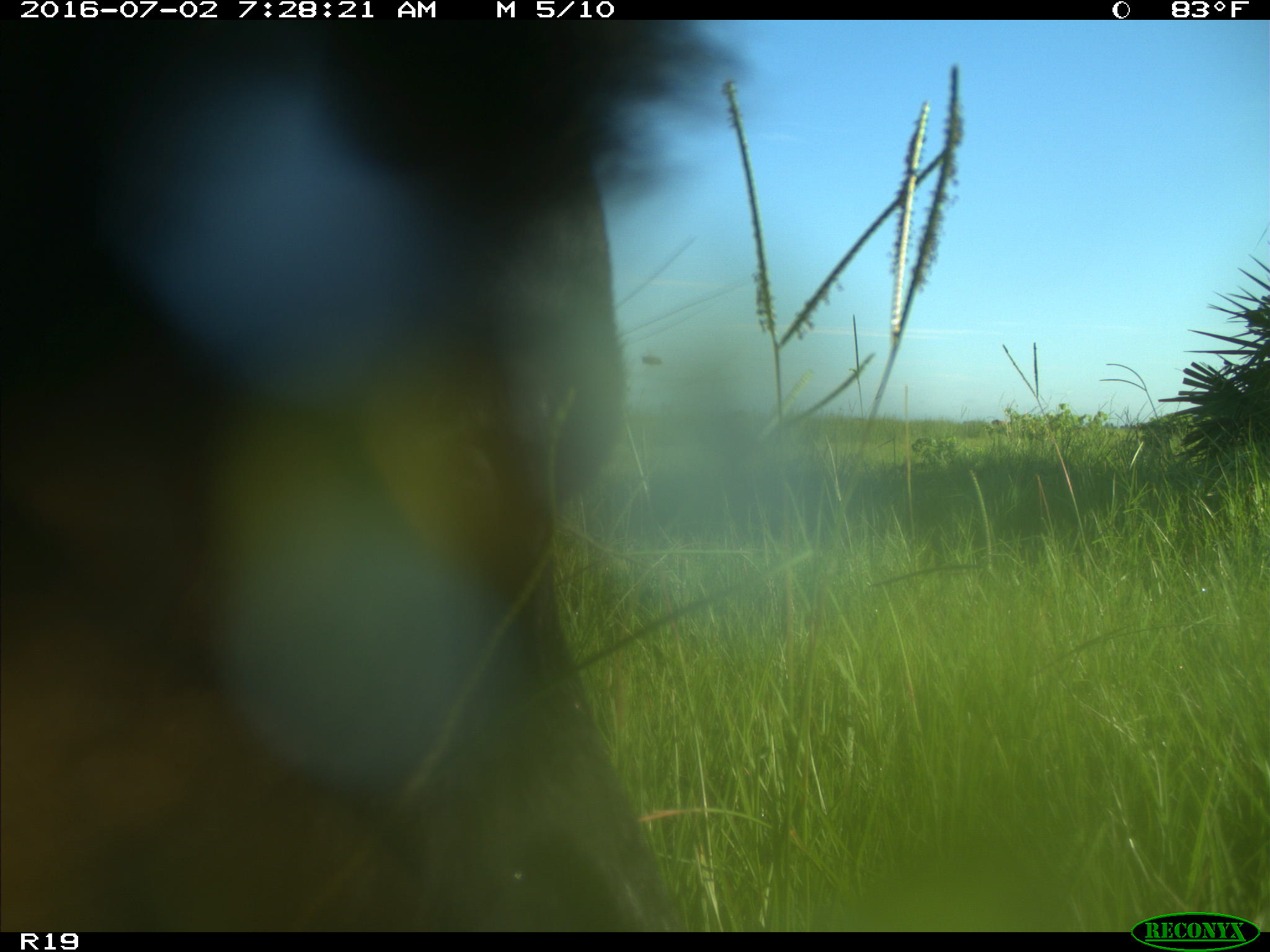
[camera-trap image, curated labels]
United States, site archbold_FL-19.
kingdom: Animalia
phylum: Chordata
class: Mammalia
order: Artiodactyla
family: Bovidae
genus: Bos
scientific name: Bos taurus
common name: domestic cow